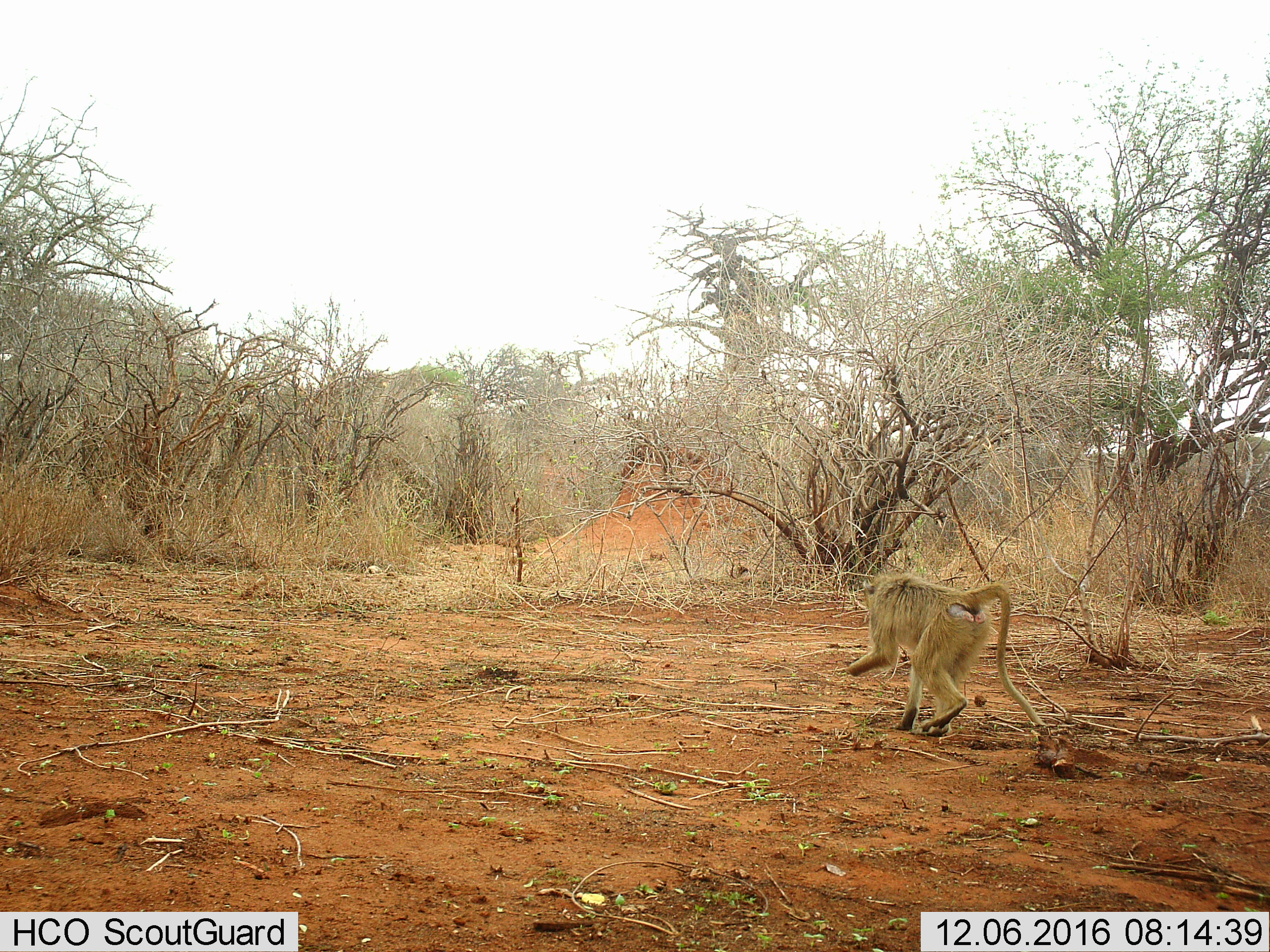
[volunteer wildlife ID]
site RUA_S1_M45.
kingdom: Animalia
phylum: Chordata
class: Mammalia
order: Primates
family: Cercopithecidae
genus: Papio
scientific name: Papio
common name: baboon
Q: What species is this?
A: Baboon (Papio).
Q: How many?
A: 1.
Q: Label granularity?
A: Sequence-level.